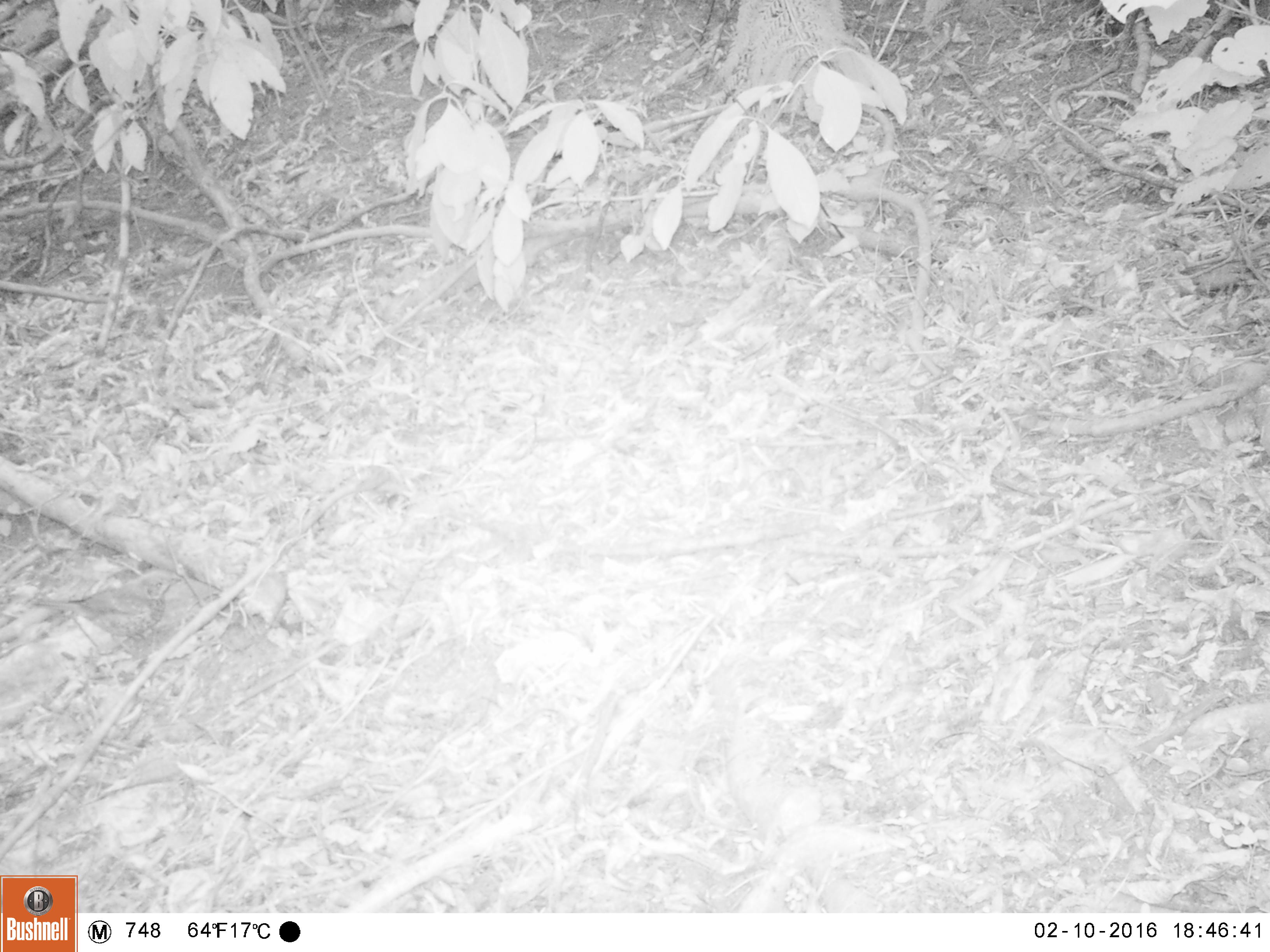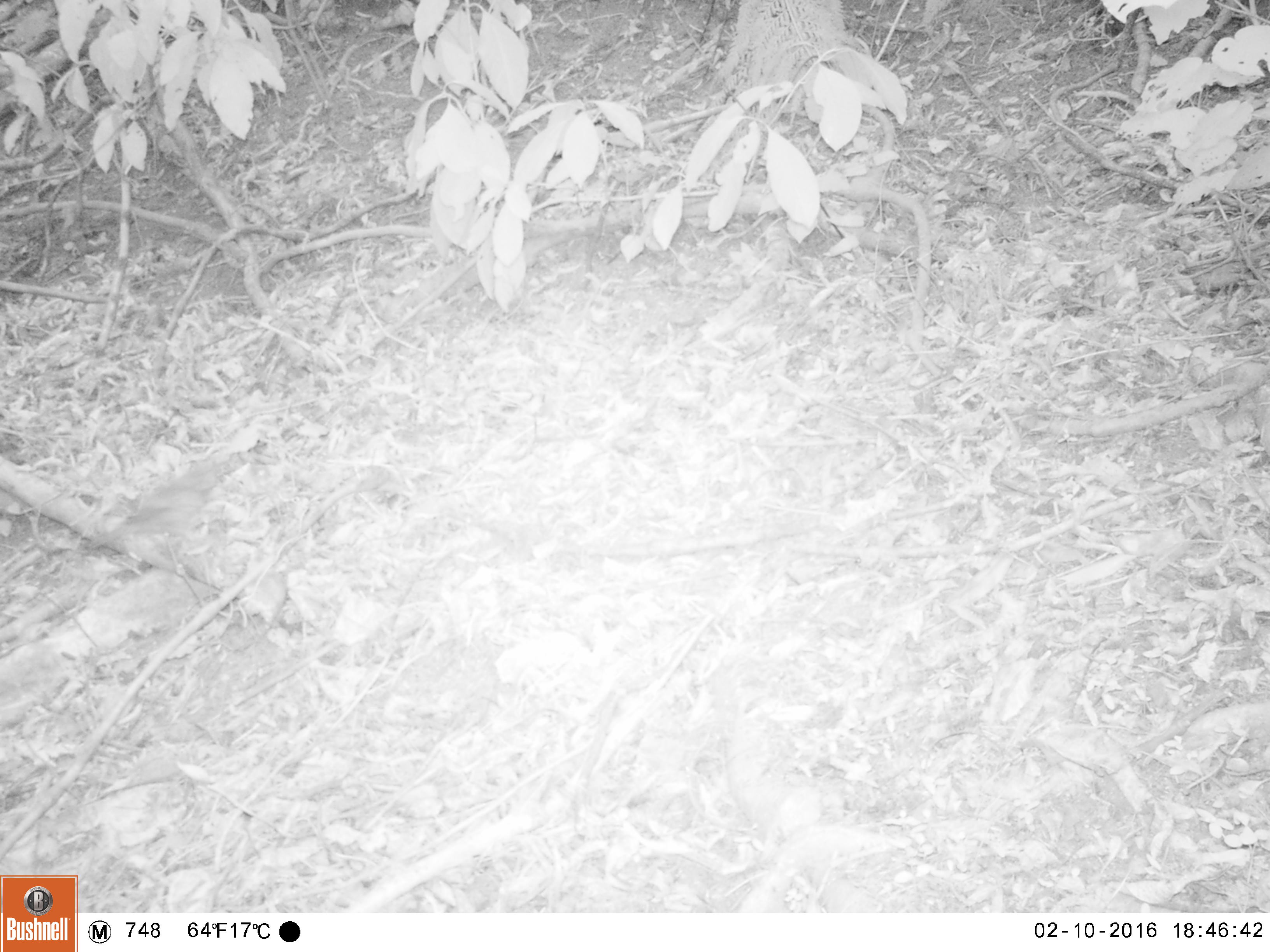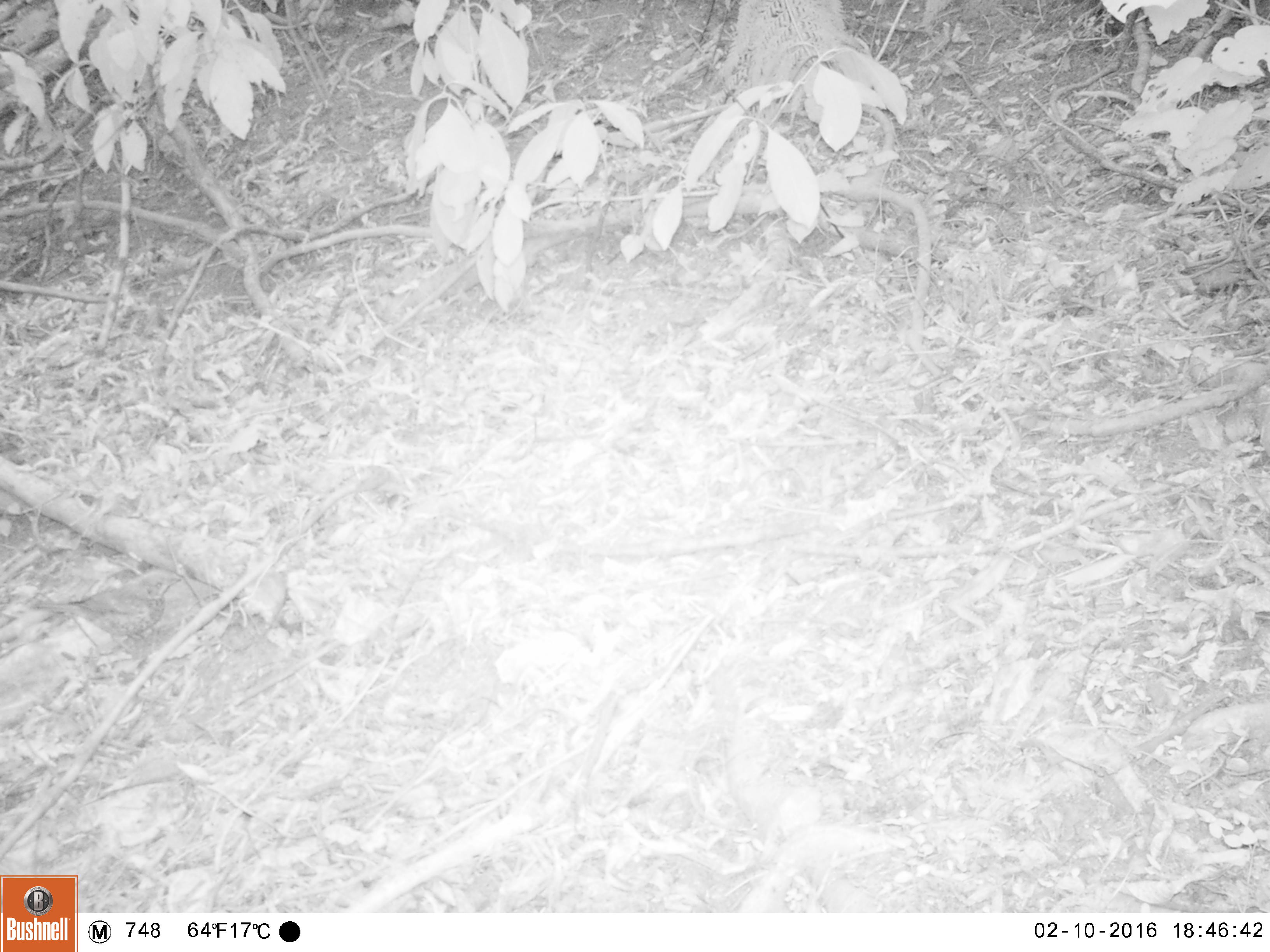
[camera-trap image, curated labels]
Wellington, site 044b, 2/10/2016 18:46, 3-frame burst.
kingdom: Animalia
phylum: Chordata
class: Aves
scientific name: Aves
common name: bird